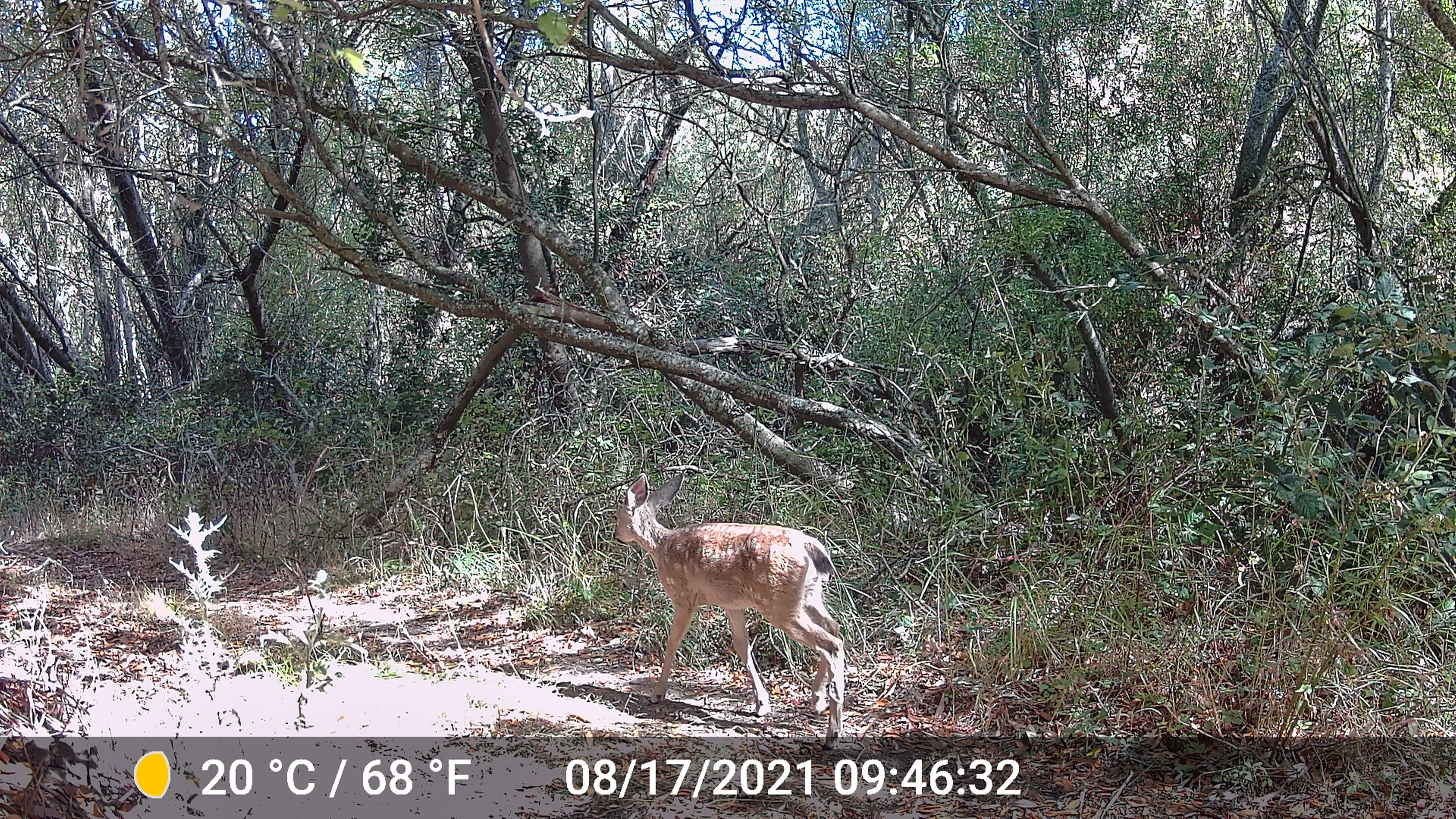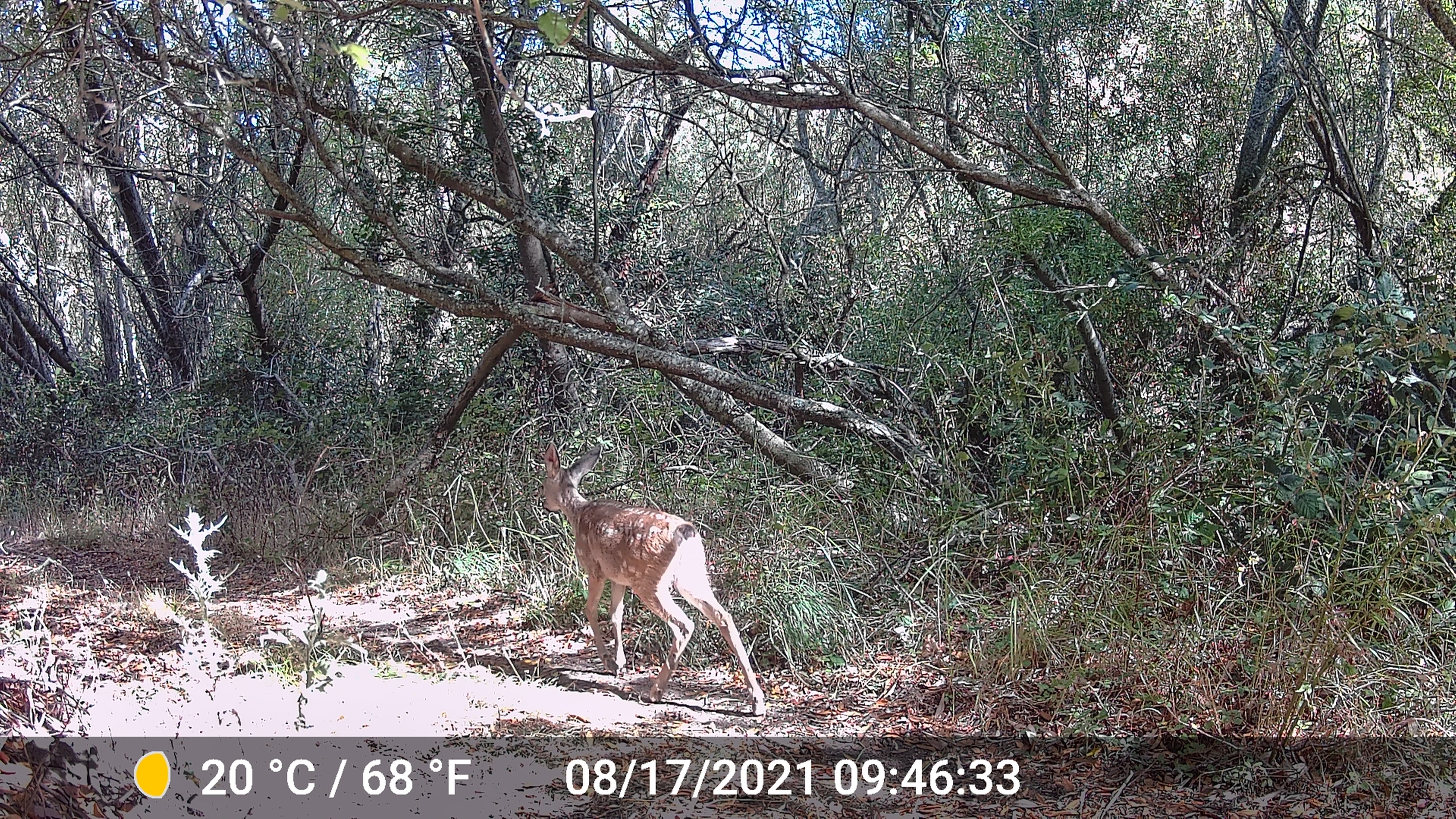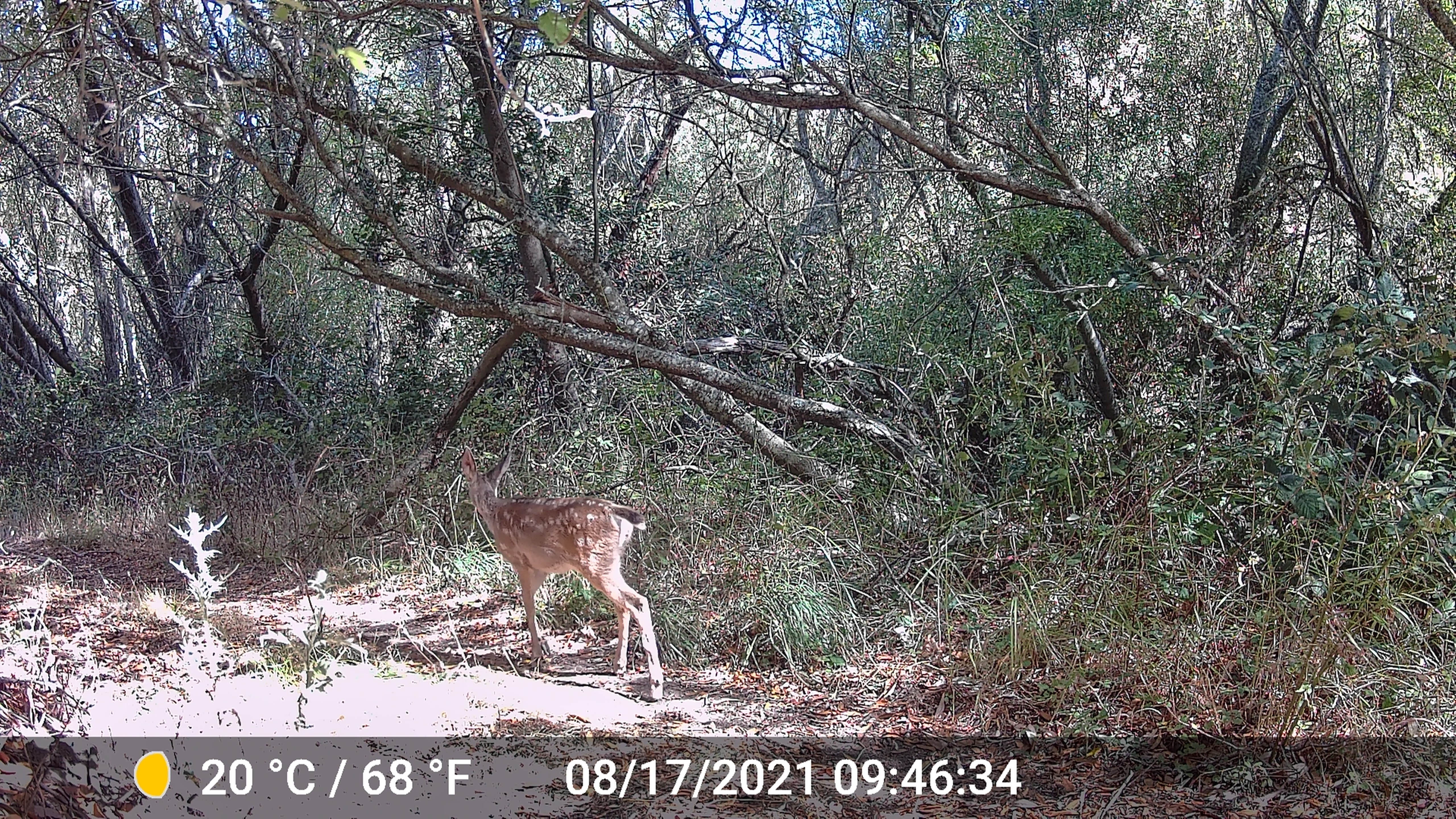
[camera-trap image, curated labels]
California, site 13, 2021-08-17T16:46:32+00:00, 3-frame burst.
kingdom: Animalia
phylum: Chordata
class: Mammalia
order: Artiodactyla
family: Cervidae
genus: Odocoileus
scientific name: Odocoileus hemionus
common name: mule deer